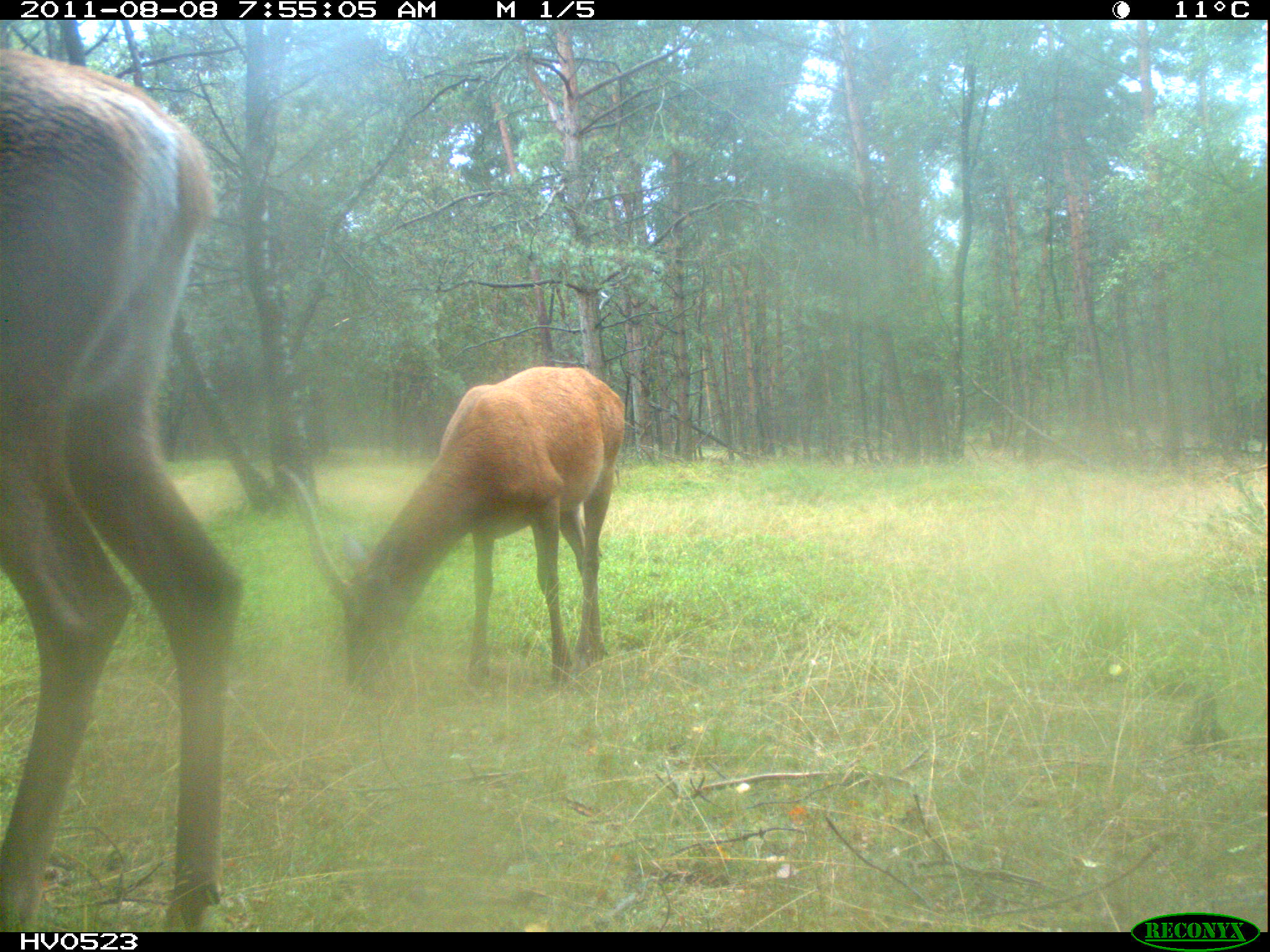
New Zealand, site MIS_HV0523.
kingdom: Animalia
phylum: Chordata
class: Mammalia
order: Artiodactyla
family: Cervidae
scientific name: Cervidae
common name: deer